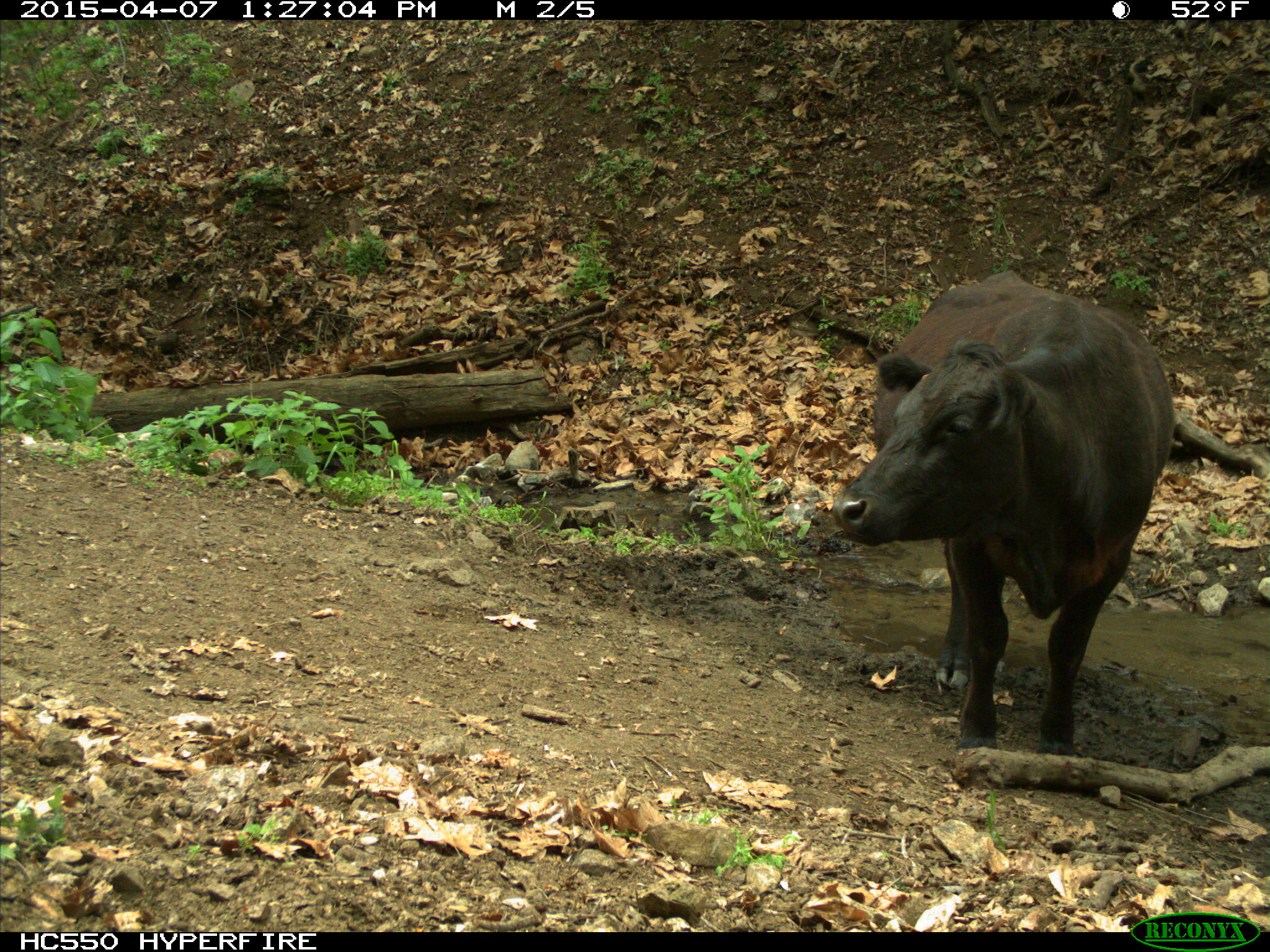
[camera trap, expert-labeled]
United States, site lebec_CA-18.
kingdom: Animalia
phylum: Chordata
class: Mammalia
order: Artiodactyla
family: Bovidae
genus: Bos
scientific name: Bos taurus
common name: domestic cow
Bos taurus (domestic cow).